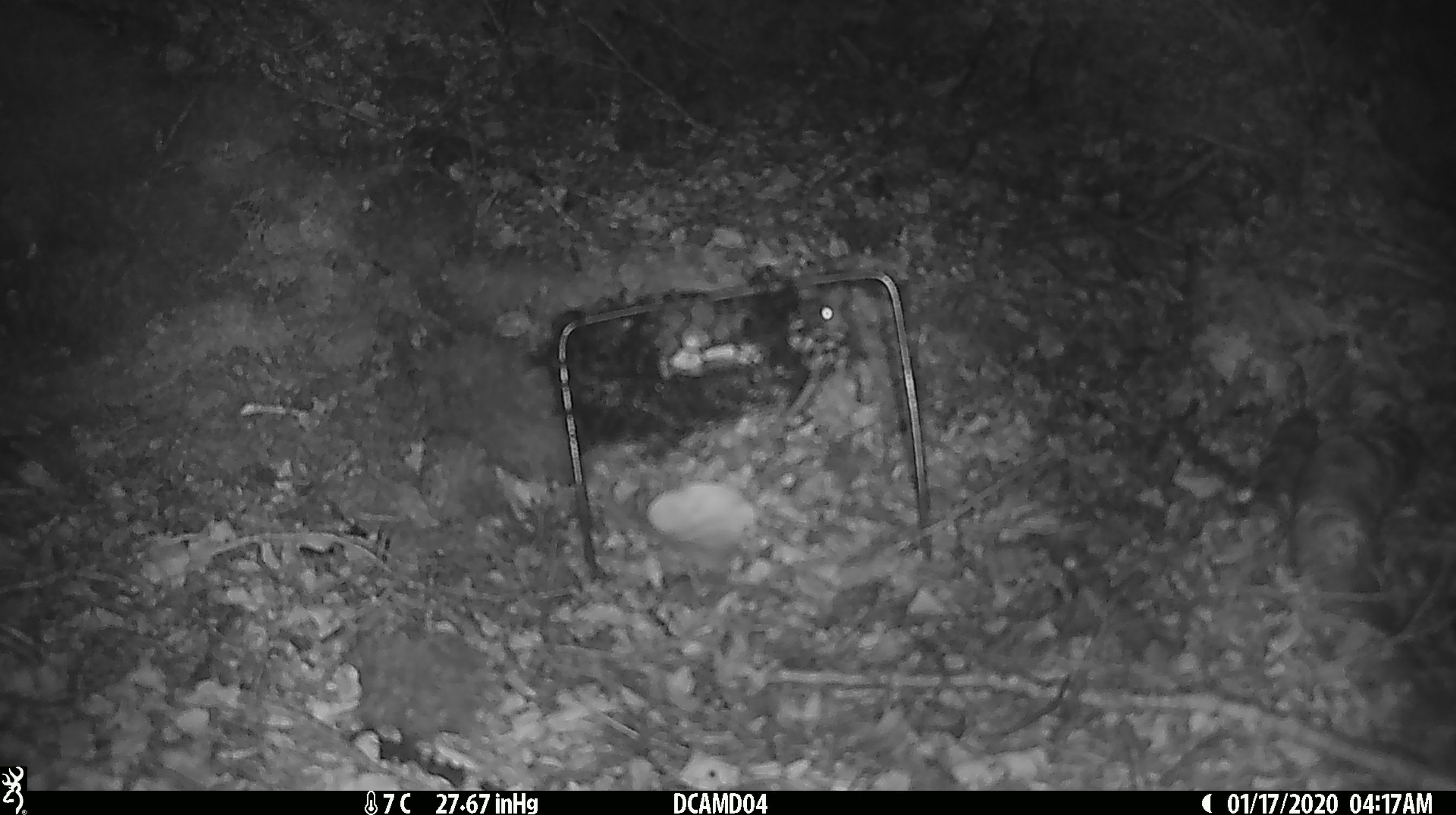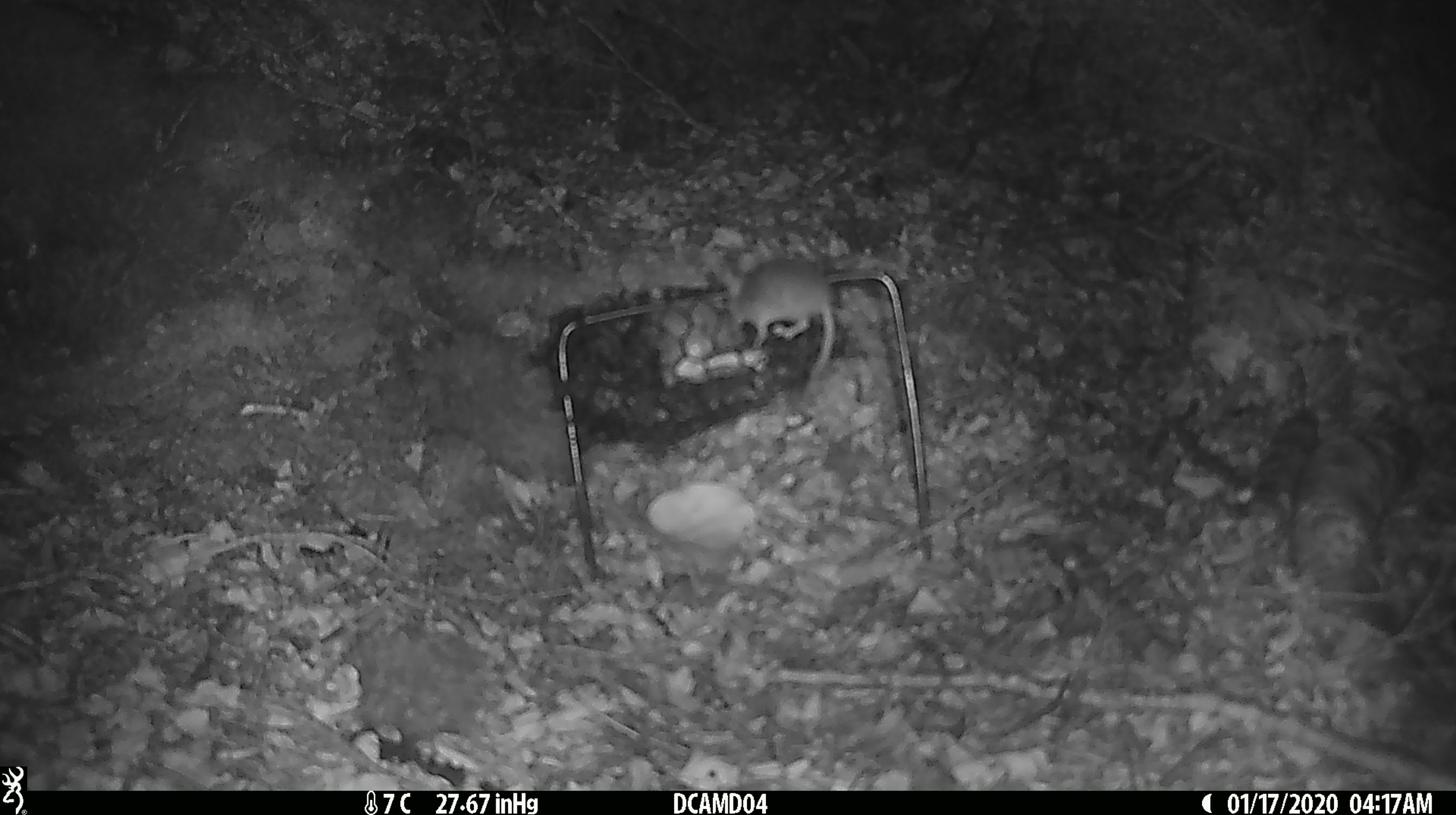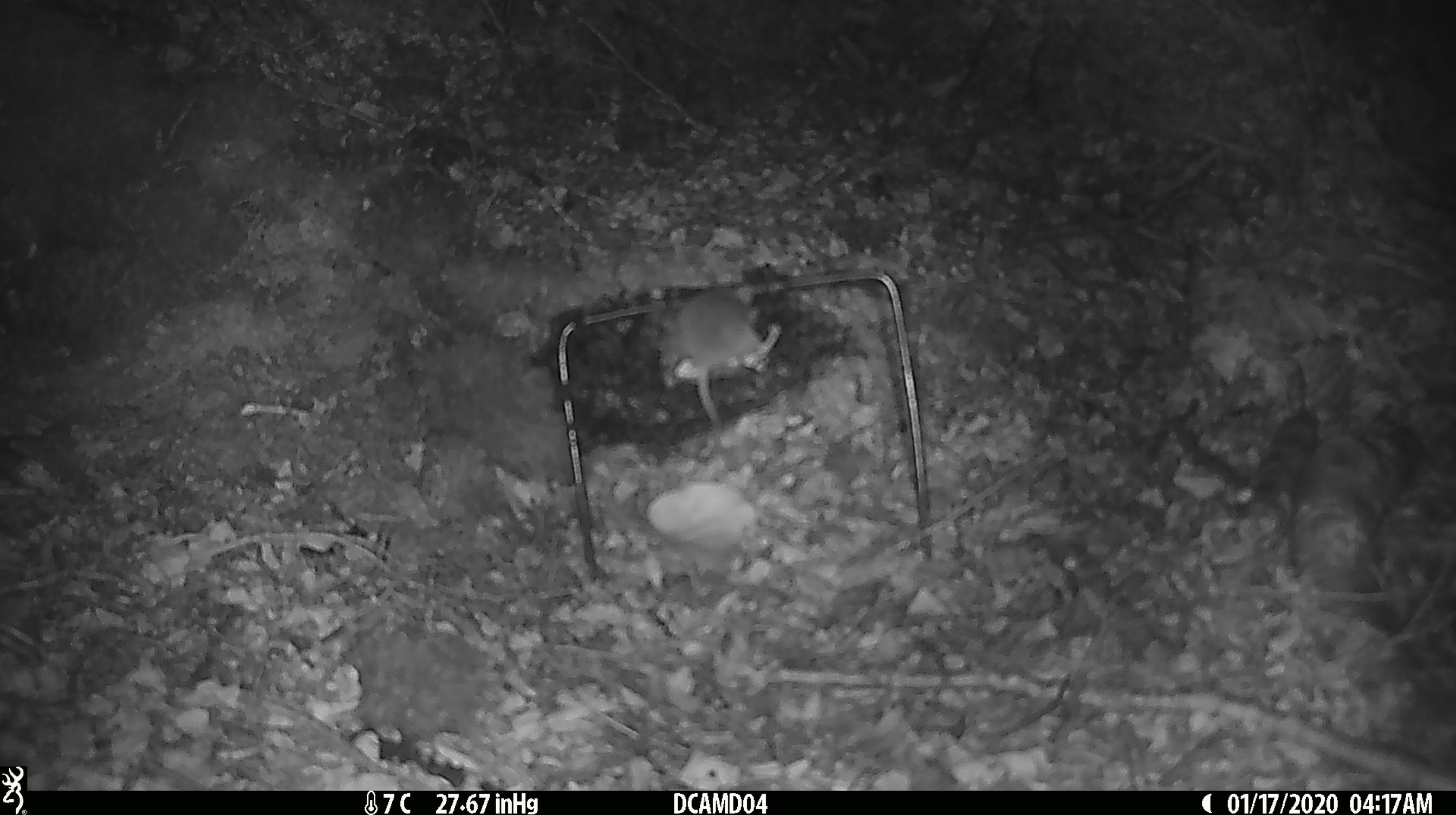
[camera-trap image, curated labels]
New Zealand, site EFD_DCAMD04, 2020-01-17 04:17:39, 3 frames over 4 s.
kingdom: Animalia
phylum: Chordata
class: Mammalia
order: Rodentia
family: Muridae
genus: Mus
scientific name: Mus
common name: mouse